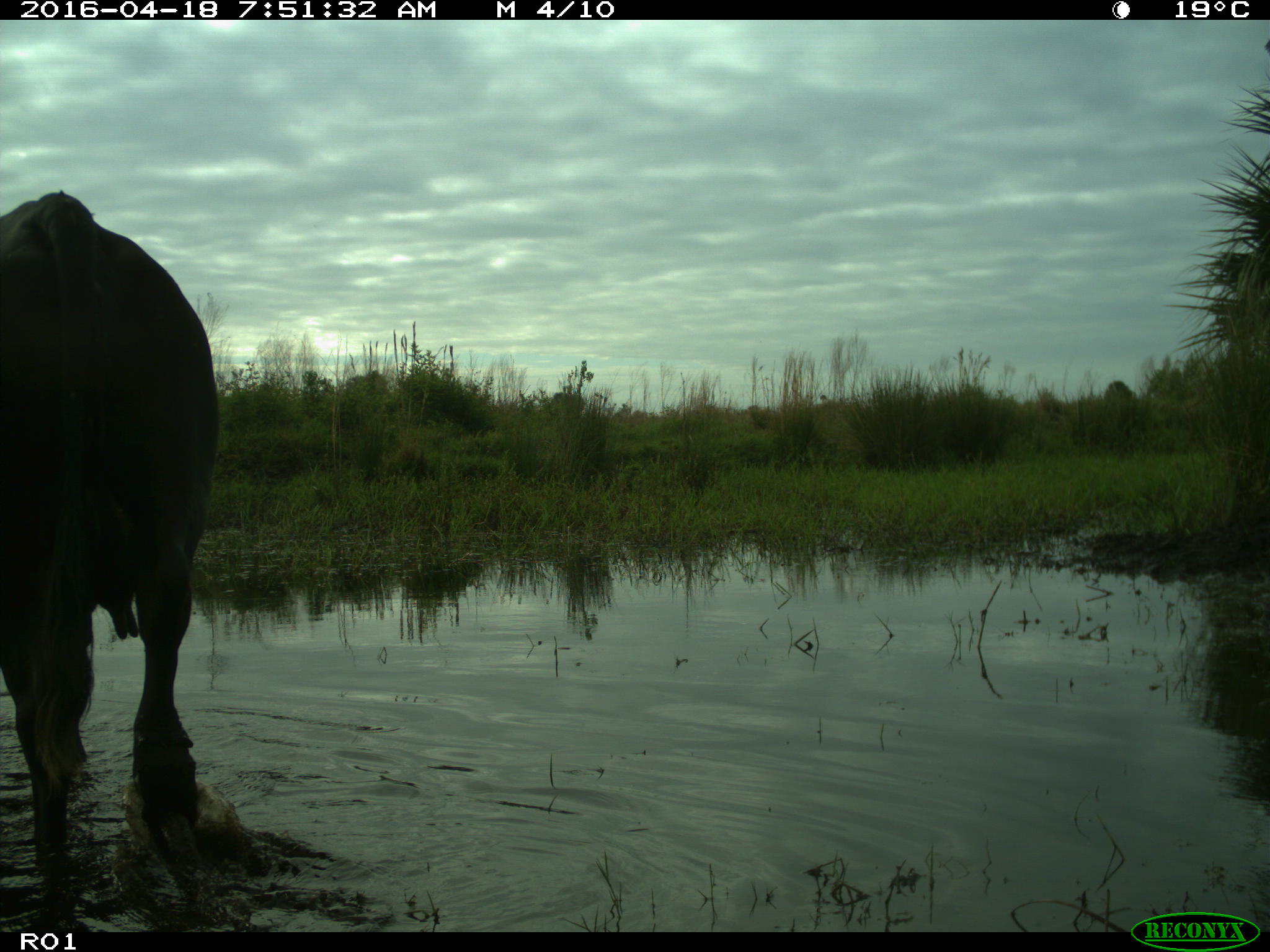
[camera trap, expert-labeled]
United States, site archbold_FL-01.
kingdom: Animalia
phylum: Chordata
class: Mammalia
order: Artiodactyla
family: Bovidae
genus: Bos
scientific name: Bos taurus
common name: domestic cow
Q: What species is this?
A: Bos taurus (domestic cow).